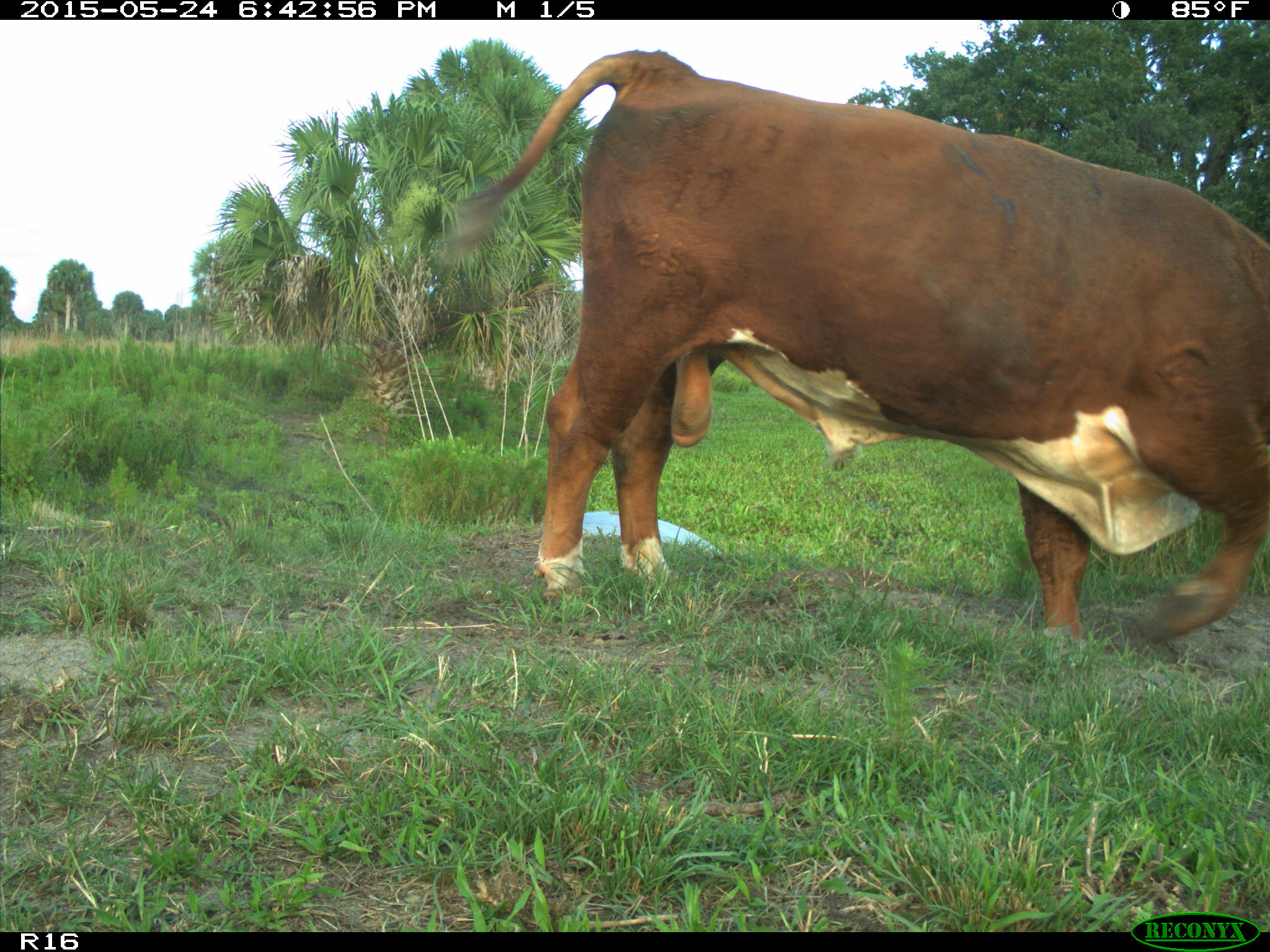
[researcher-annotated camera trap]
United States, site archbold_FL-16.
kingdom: Animalia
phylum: Chordata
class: Mammalia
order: Artiodactyla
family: Bovidae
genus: Bos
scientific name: Bos taurus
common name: domestic cow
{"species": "Bos taurus (domestic cow)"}